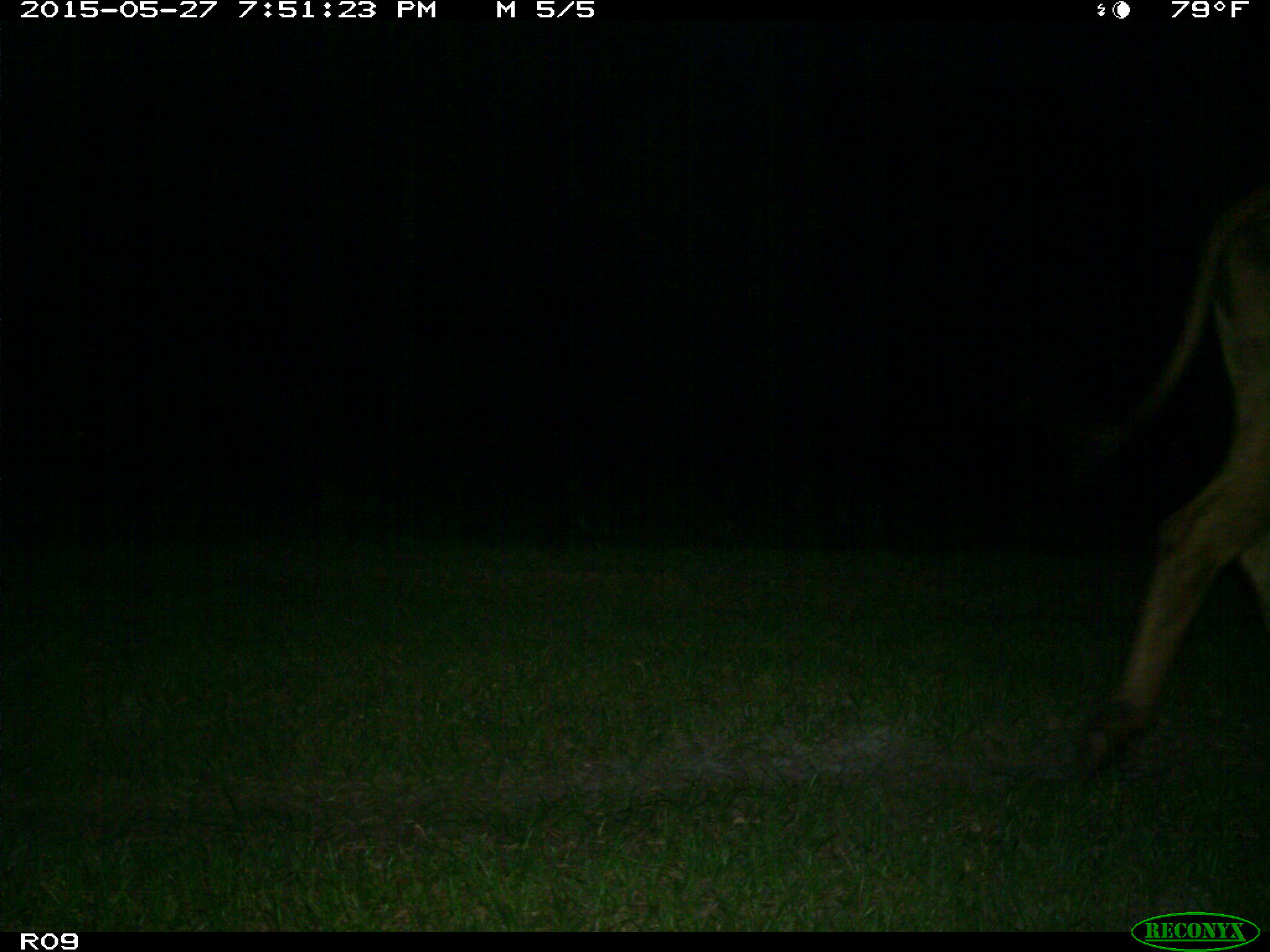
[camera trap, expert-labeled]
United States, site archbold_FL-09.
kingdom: Animalia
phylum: Chordata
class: Mammalia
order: Artiodactyla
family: Bovidae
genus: Bos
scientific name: Bos taurus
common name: domestic cow